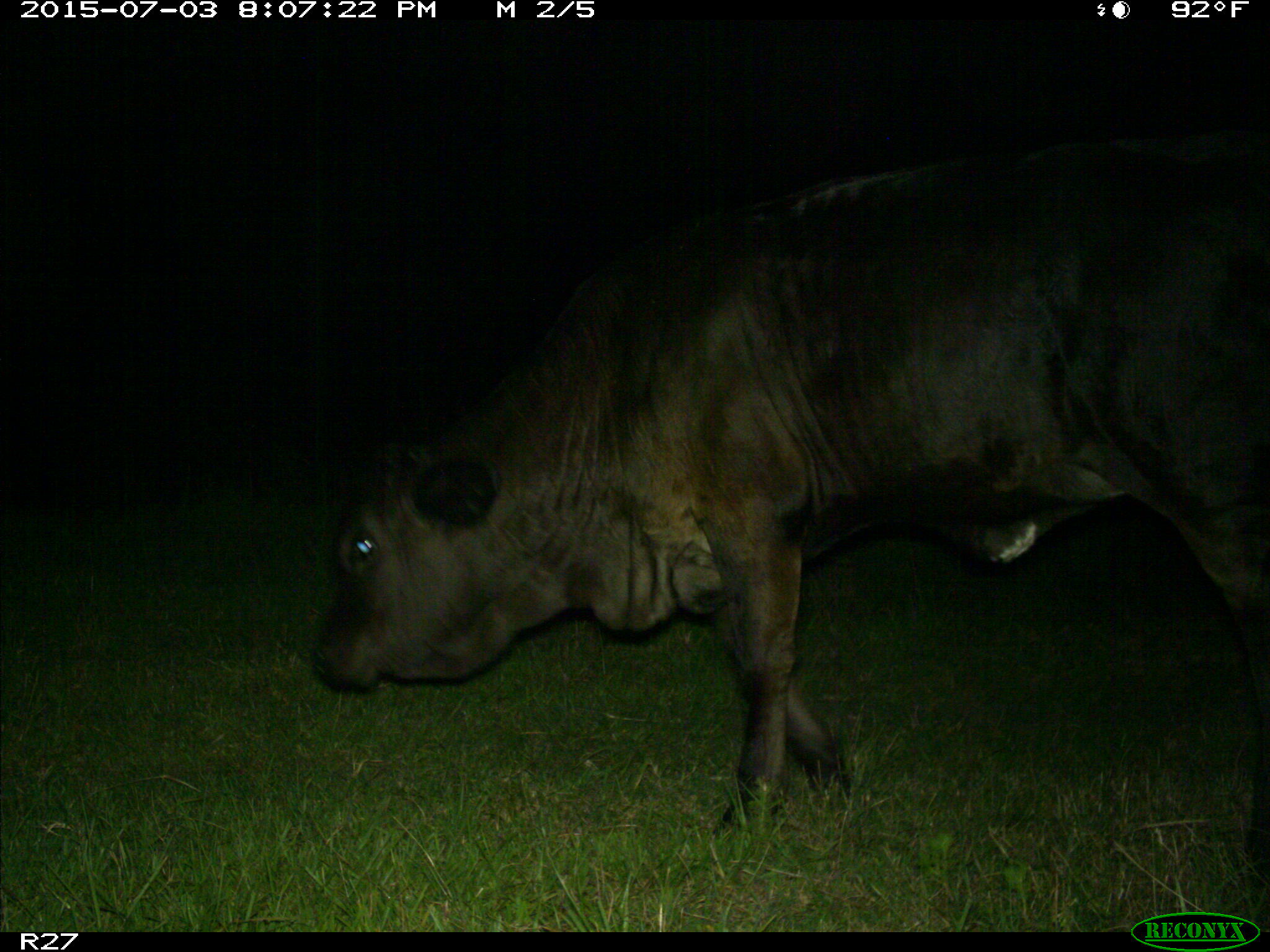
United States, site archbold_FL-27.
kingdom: Animalia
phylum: Chordata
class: Mammalia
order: Artiodactyla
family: Bovidae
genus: Bos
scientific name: Bos taurus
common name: domestic cow